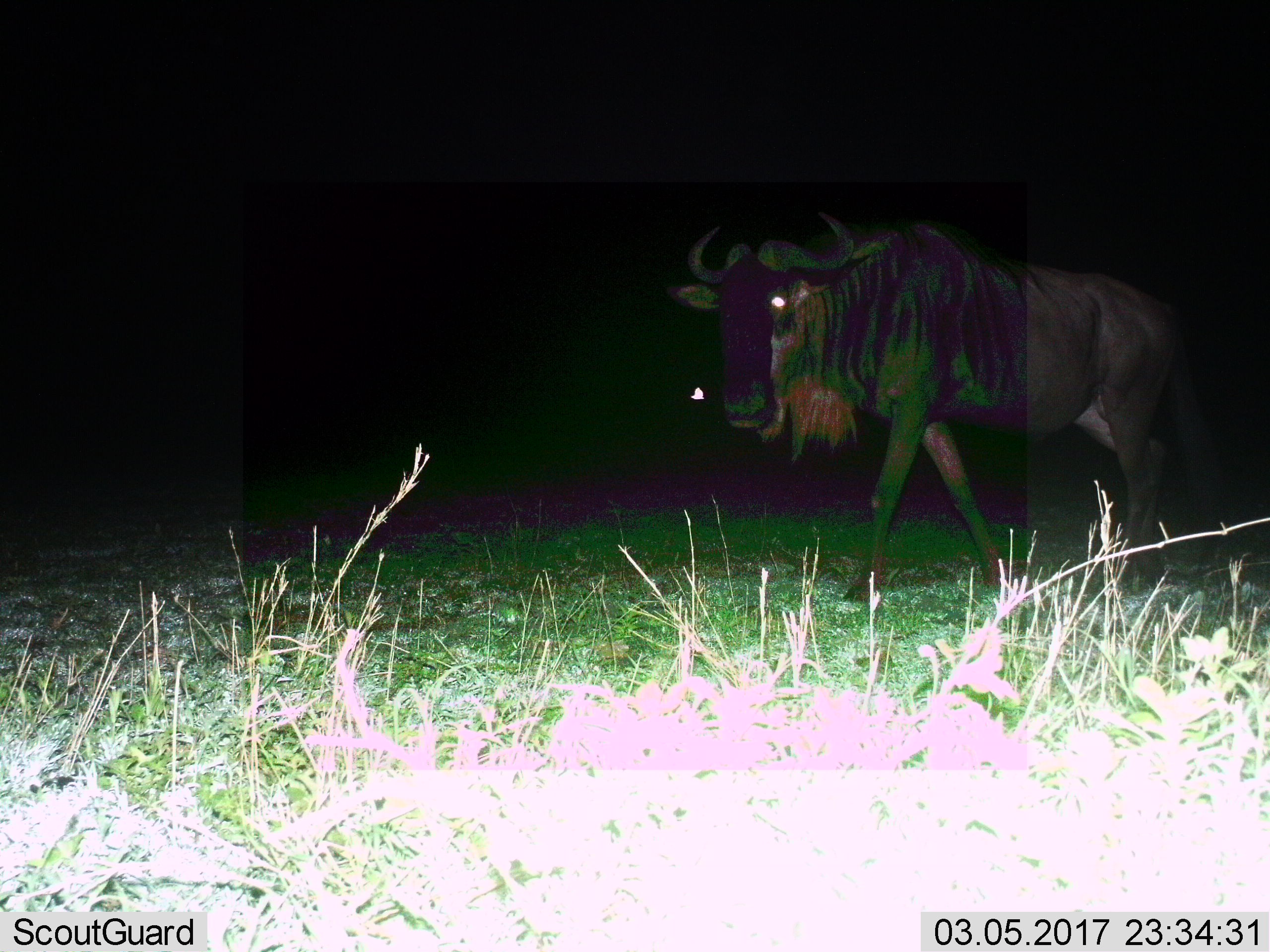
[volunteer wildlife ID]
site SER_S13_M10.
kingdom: Animalia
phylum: Chordata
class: Mammalia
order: Artiodactyla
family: Bovidae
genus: Connochaetes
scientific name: Connochaetes taurinus taurinus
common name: blue wildebeest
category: wildebeestblue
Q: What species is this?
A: Wildebeestblue (blue wildebeest) (Connochaetes taurinus taurinus).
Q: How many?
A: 1.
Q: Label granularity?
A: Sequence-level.